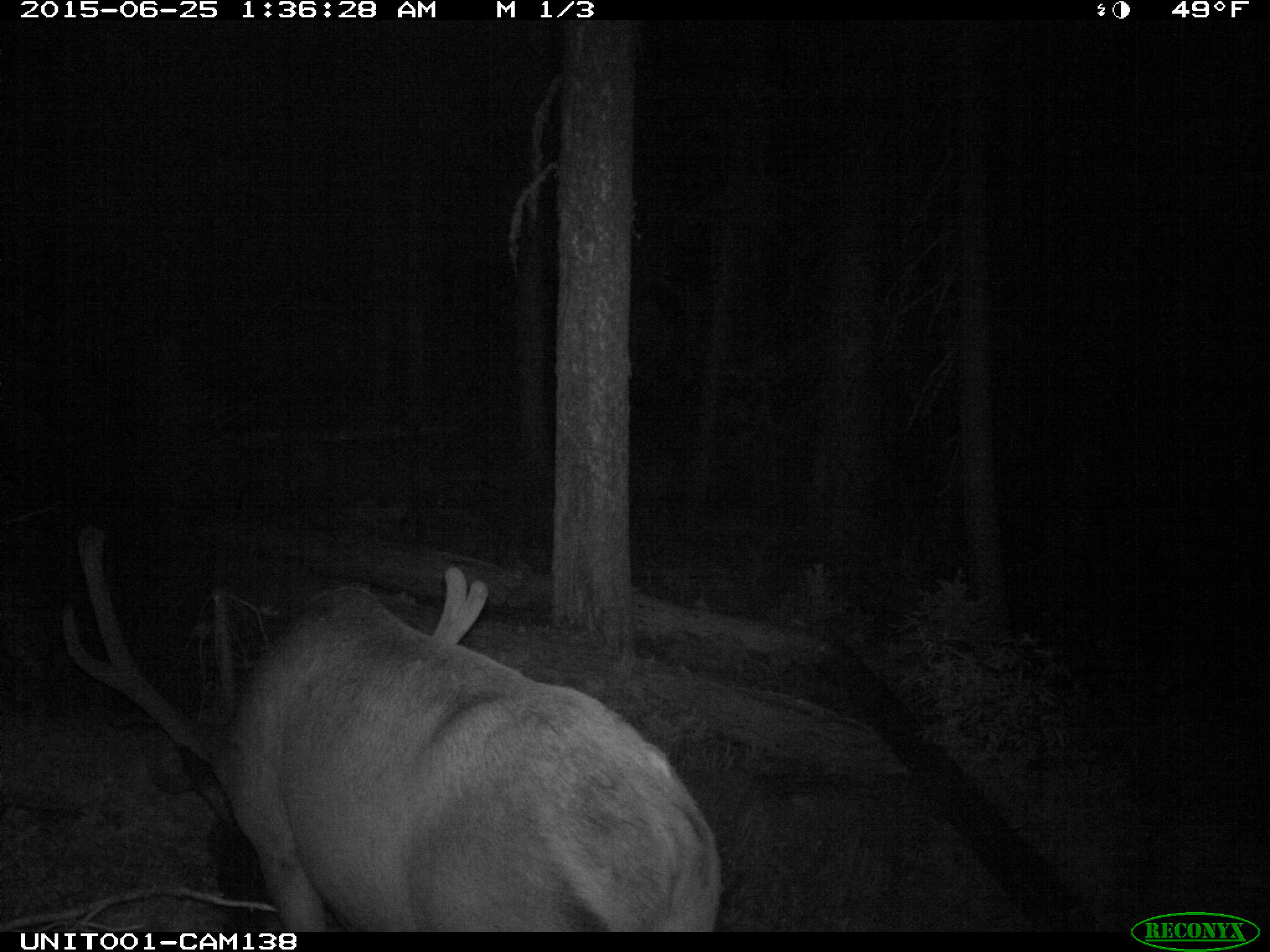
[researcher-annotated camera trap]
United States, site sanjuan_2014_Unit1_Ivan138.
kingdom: Animalia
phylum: Chordata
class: Mammalia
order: Artiodactyla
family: Cervidae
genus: Cervus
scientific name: Cervus elaphus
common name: red deer